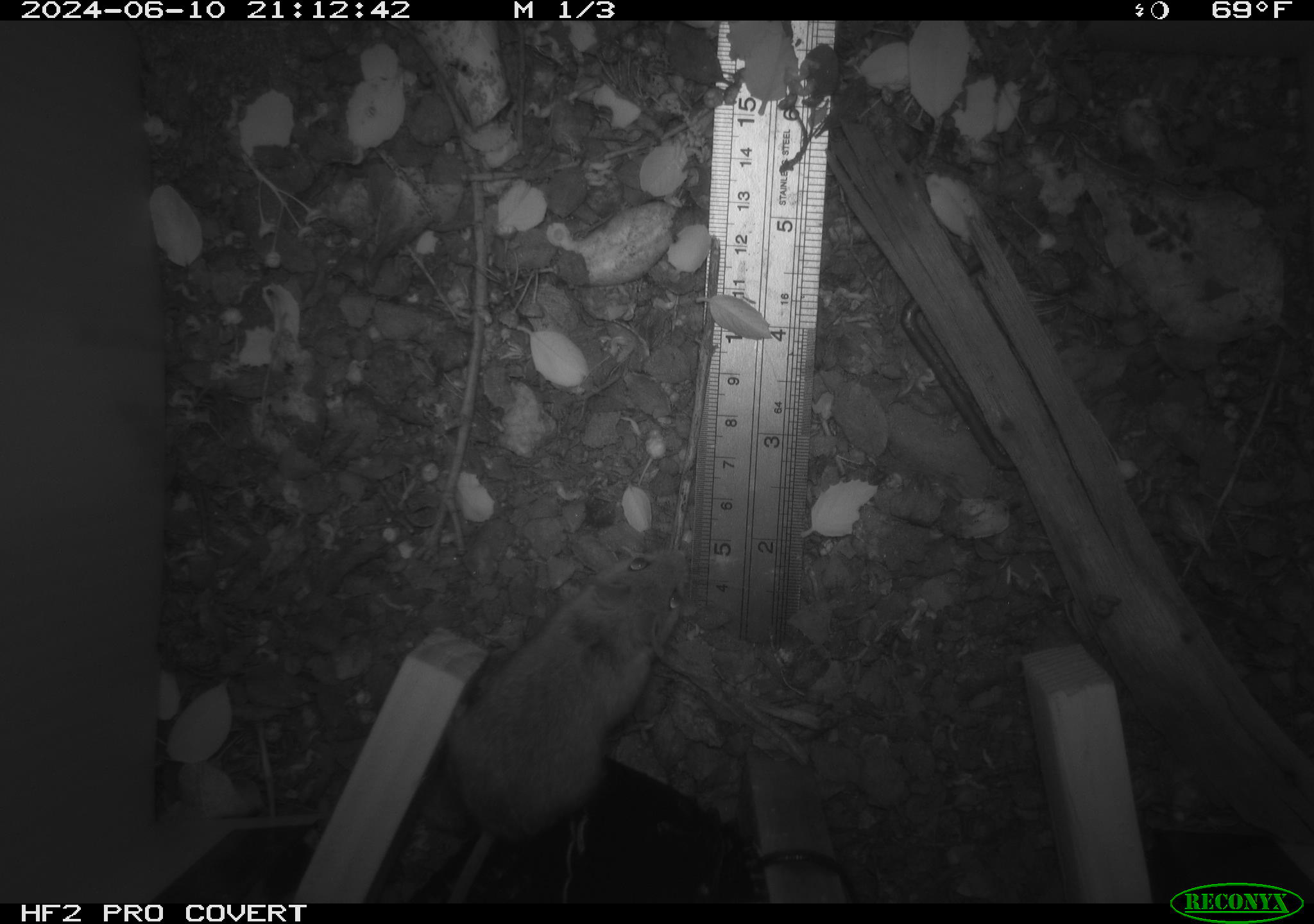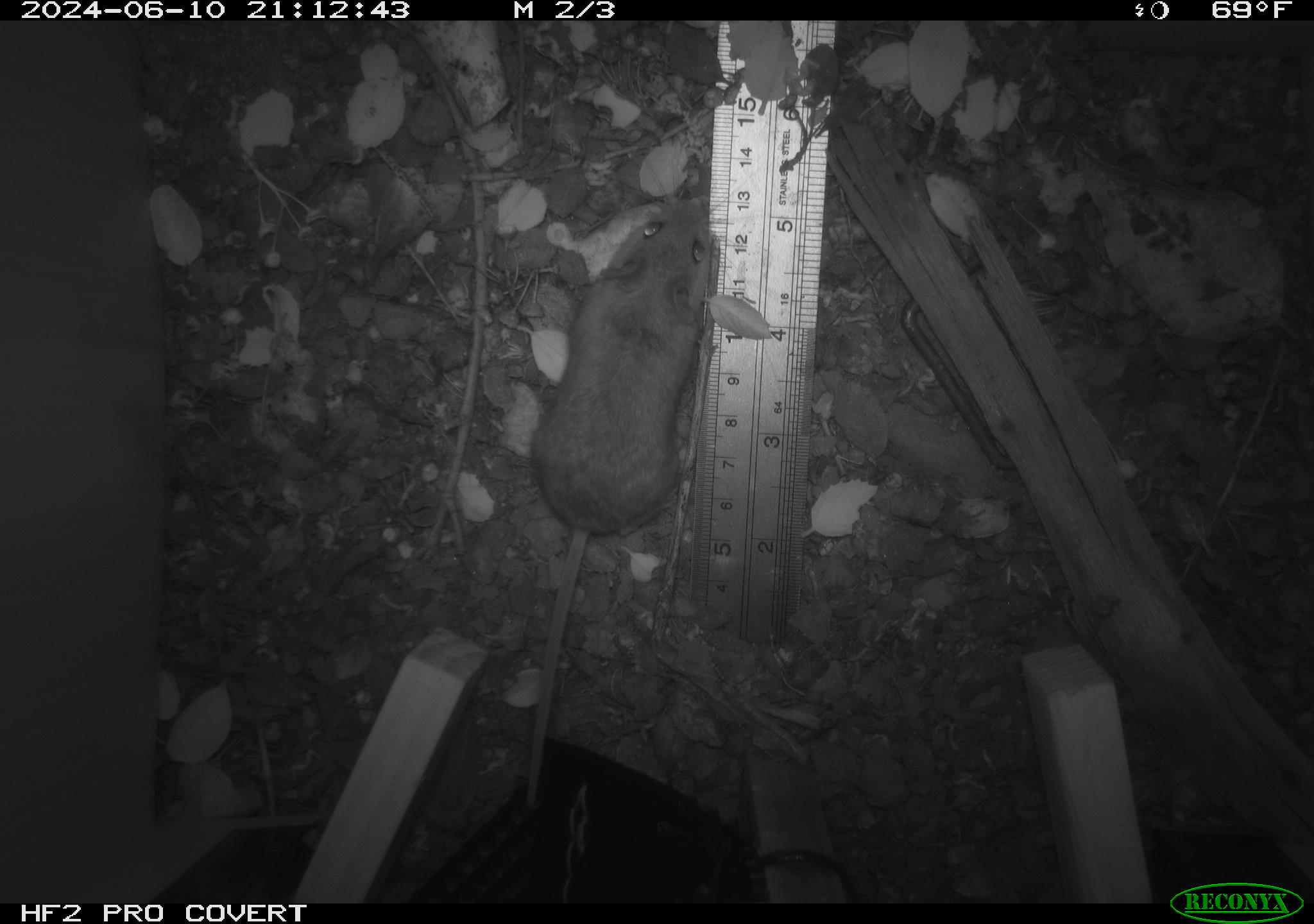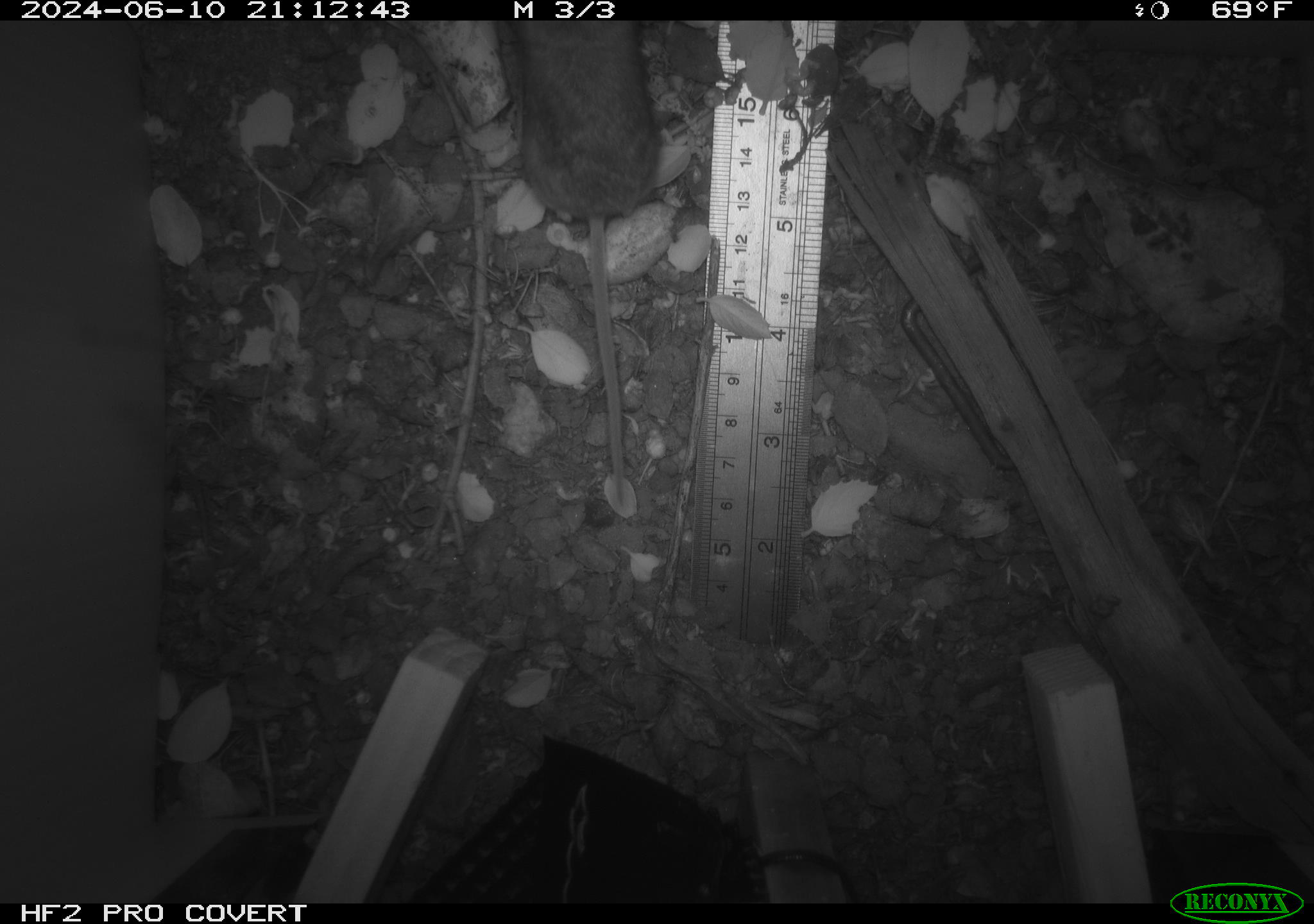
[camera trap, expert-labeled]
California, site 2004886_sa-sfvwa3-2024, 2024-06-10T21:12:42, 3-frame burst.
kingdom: Animalia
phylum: Chordata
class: Mammalia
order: Rodentia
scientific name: Rodentia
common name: mouse species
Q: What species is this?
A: Mouse species (Rodentia).